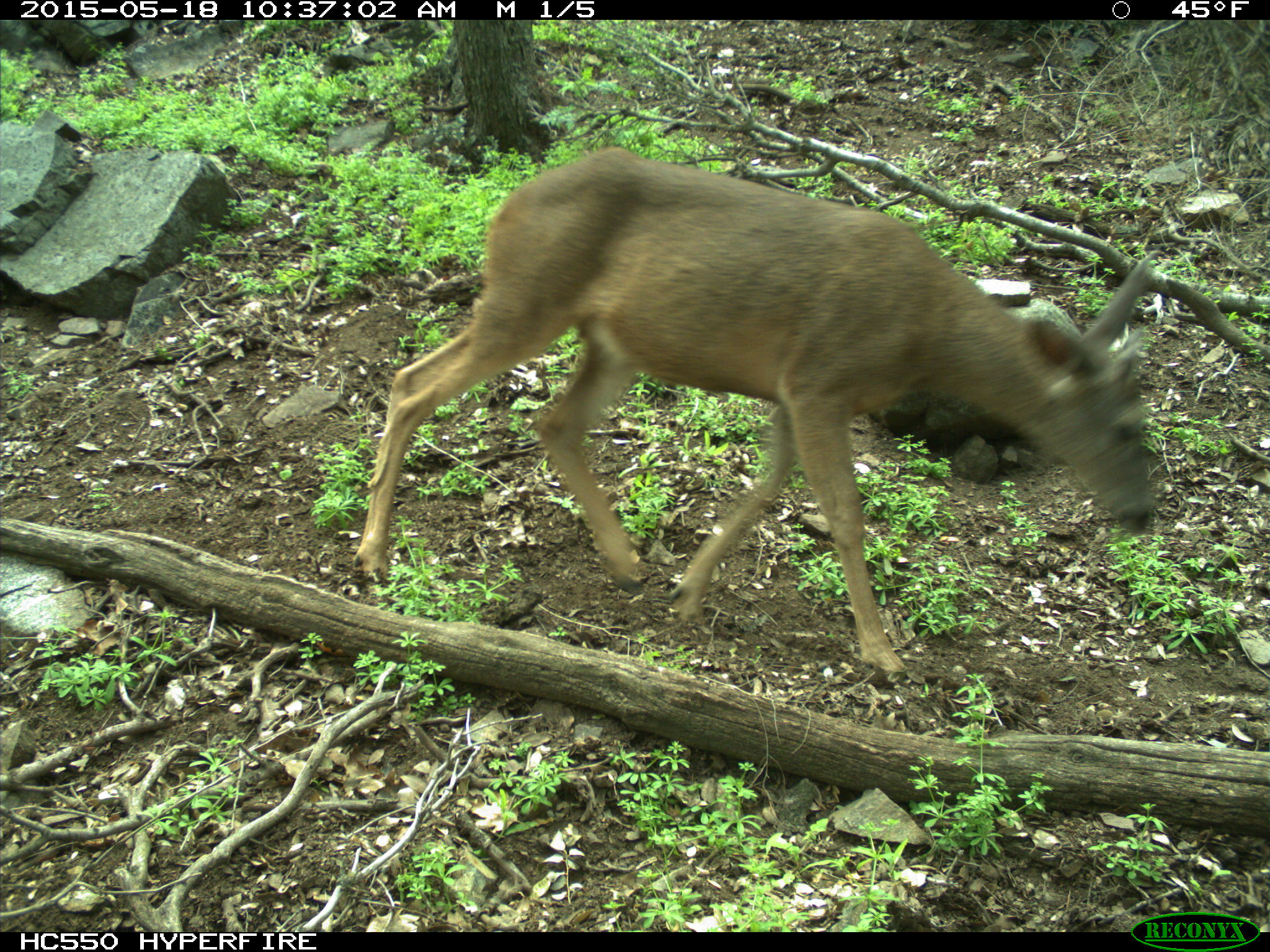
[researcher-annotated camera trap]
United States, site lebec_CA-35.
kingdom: Animalia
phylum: Chordata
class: Mammalia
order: Artiodactyla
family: Cervidae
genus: Odocoileus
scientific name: Odocoileus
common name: deer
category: unidentified deer